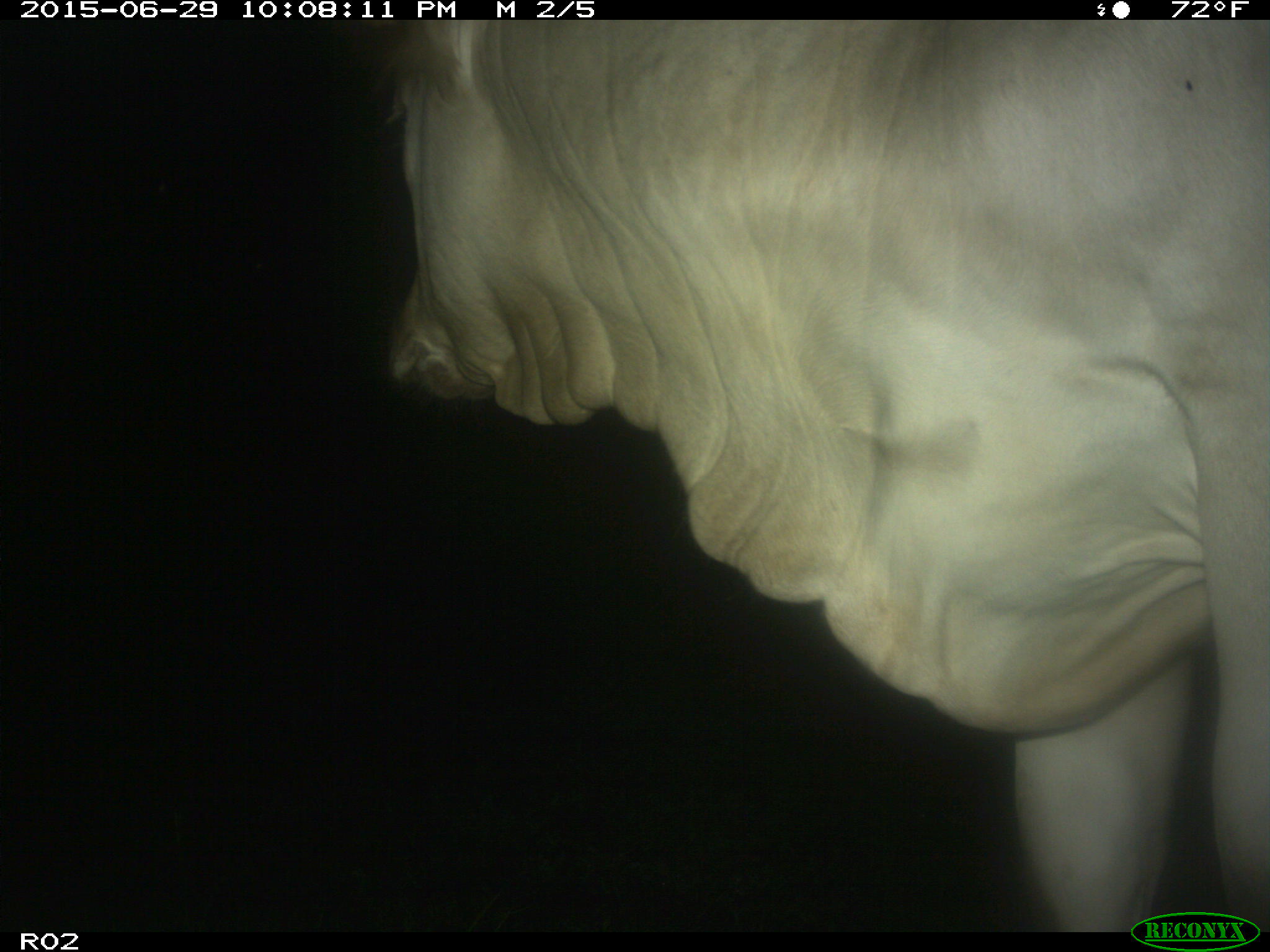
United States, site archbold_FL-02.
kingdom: Animalia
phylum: Chordata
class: Mammalia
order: Artiodactyla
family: Bovidae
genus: Bos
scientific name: Bos taurus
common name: domestic cow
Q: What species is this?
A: Bos taurus (domestic cow).